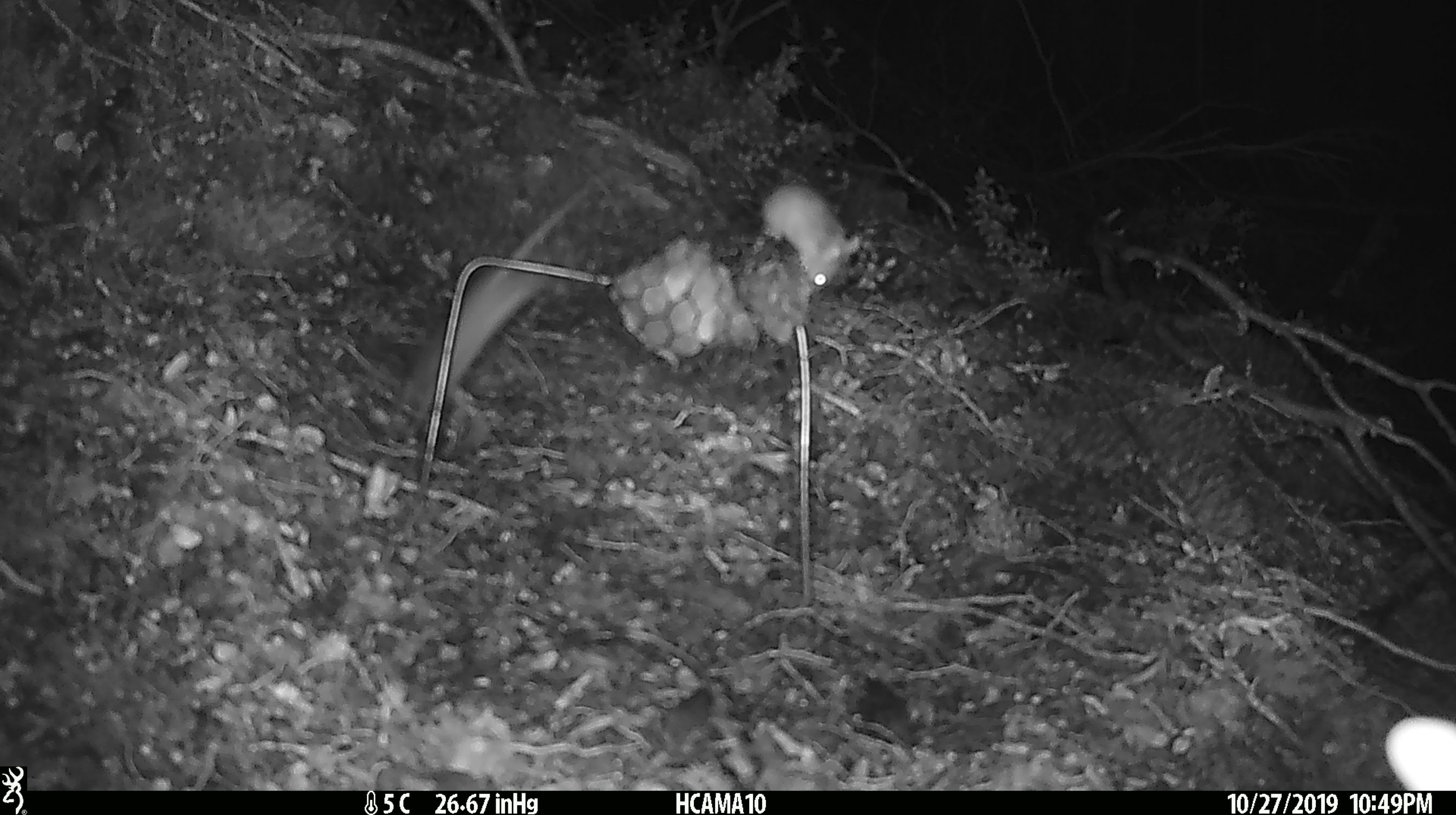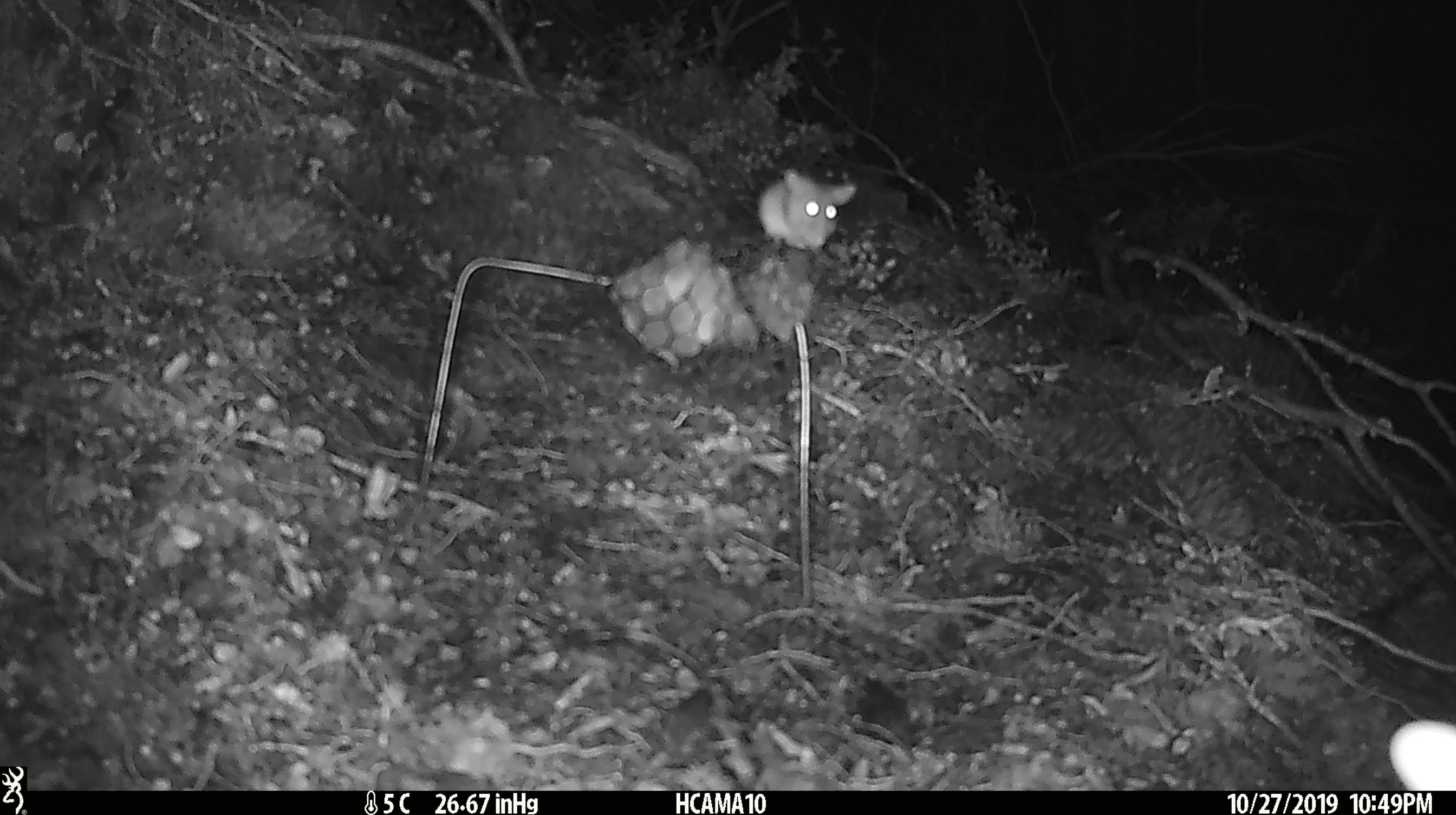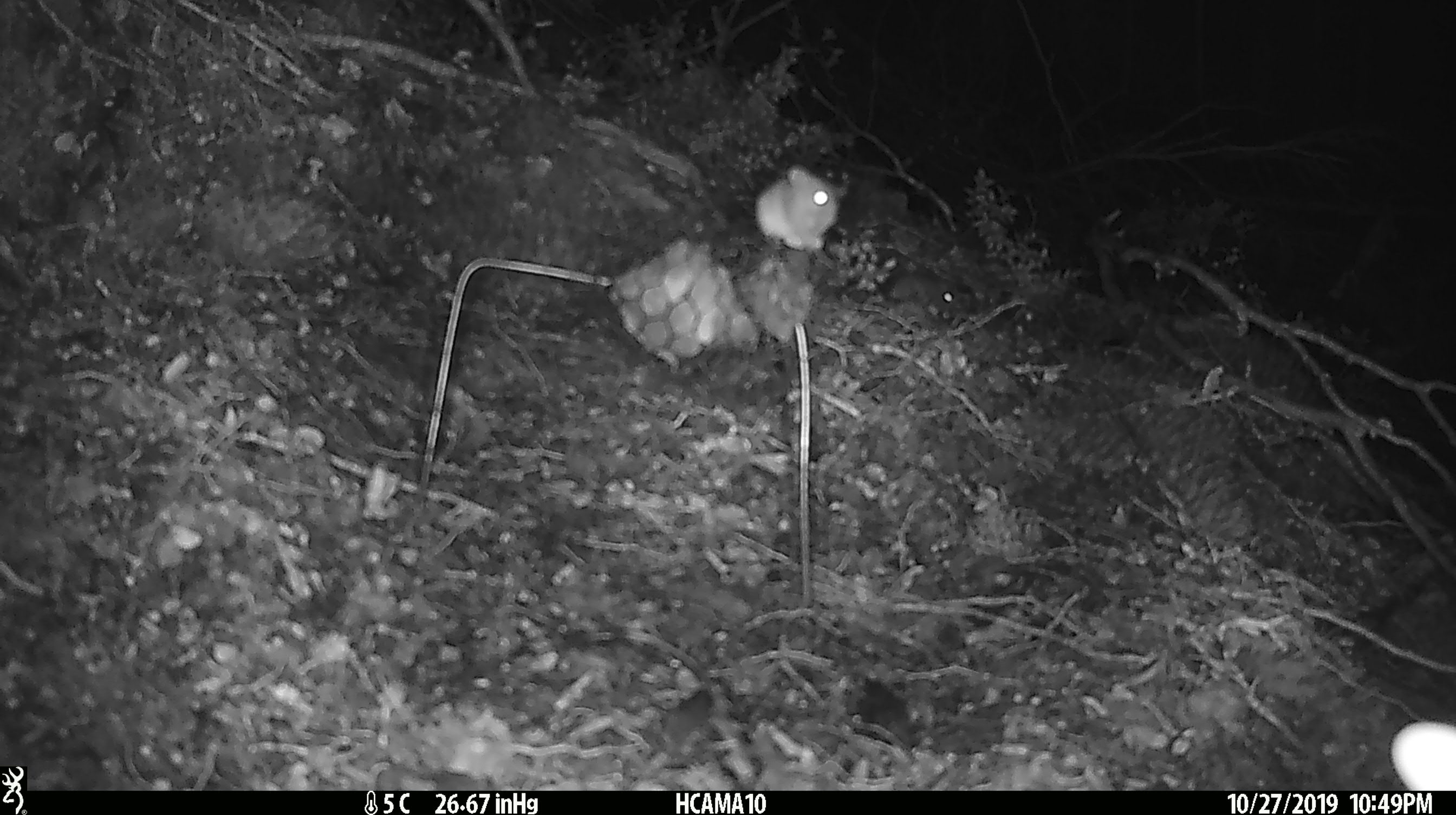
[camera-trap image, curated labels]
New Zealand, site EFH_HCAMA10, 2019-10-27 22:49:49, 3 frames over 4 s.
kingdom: Animalia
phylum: Chordata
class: Mammalia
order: Rodentia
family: Muridae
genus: Mus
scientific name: Mus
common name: mouse